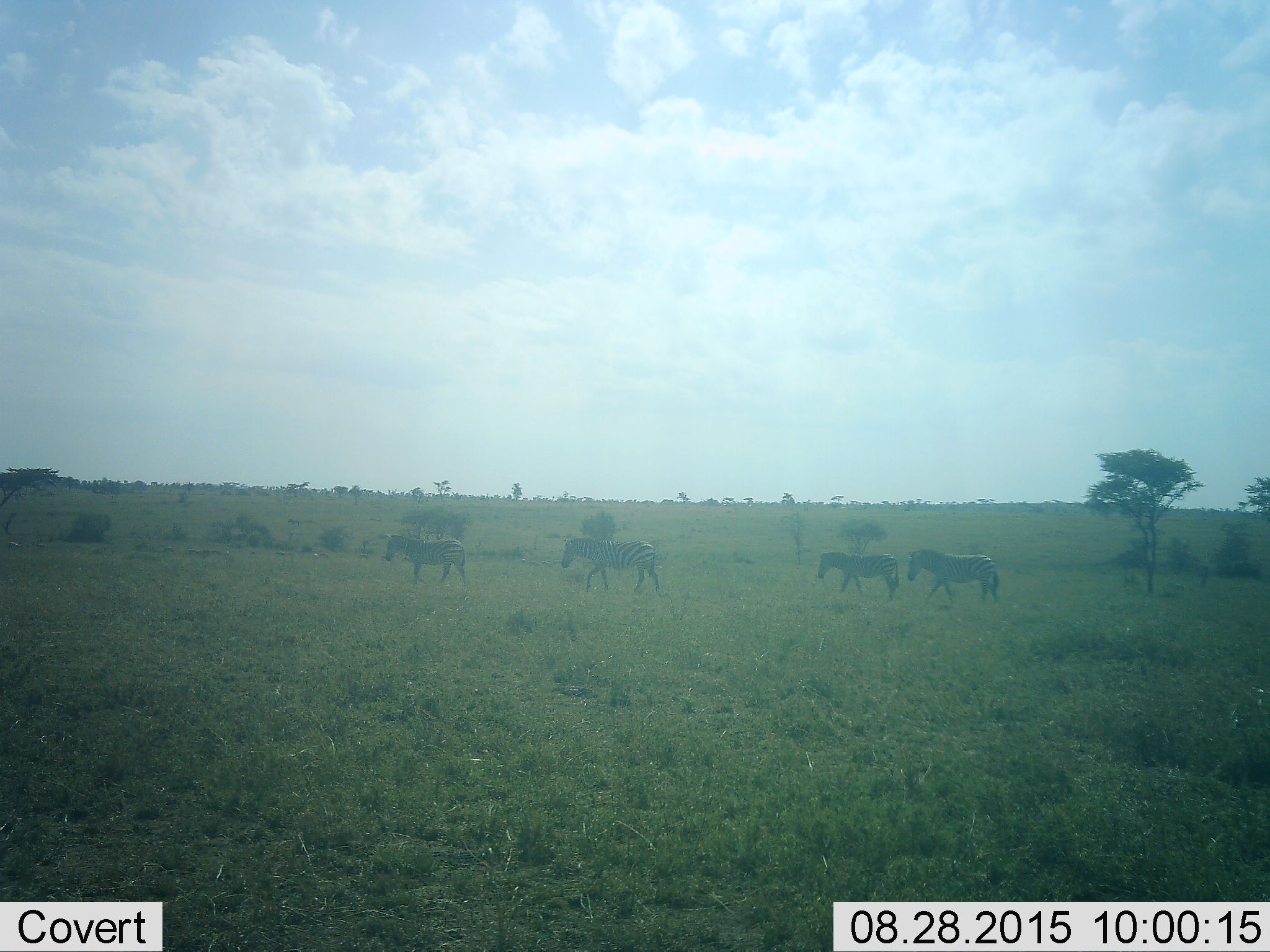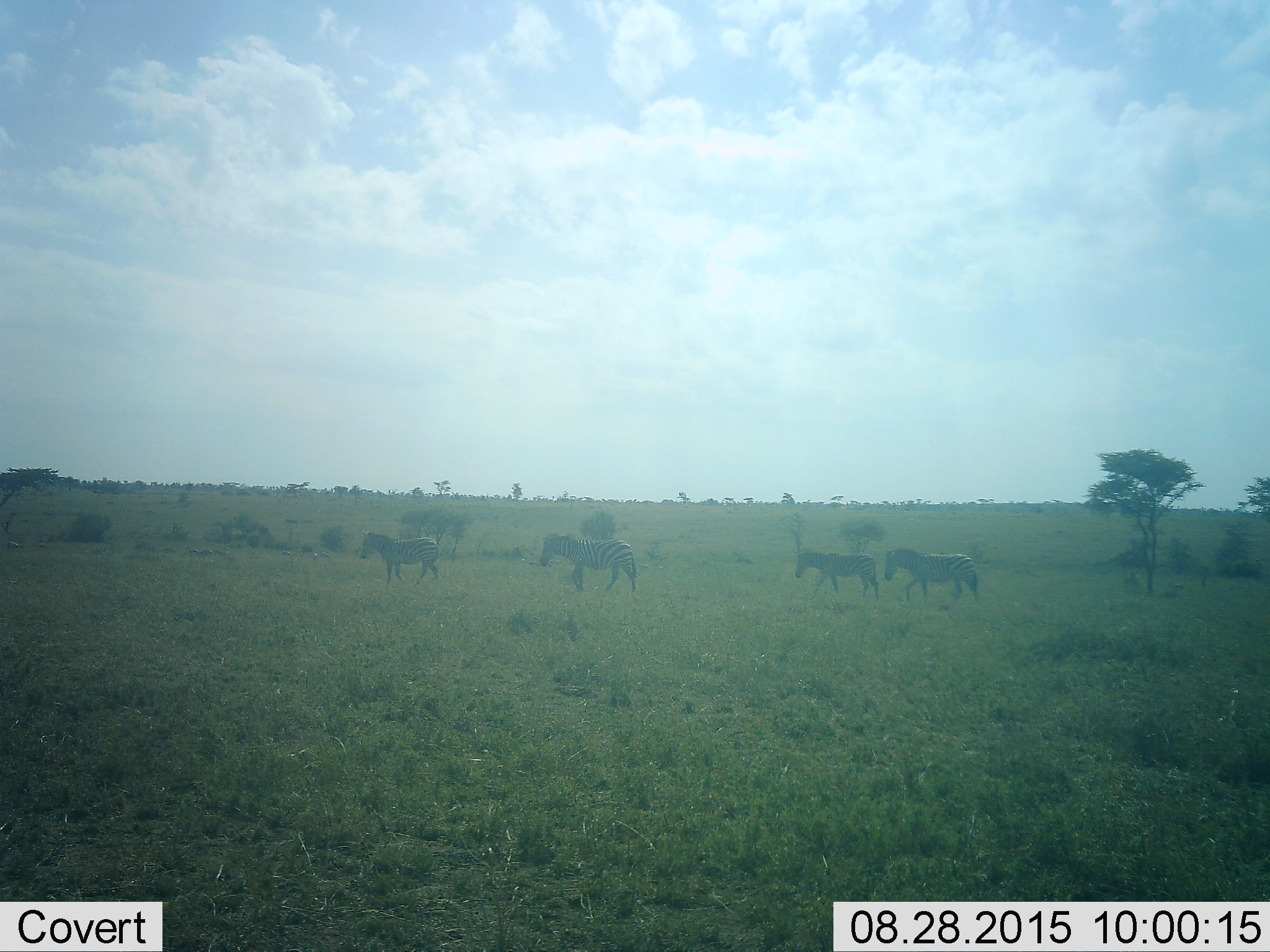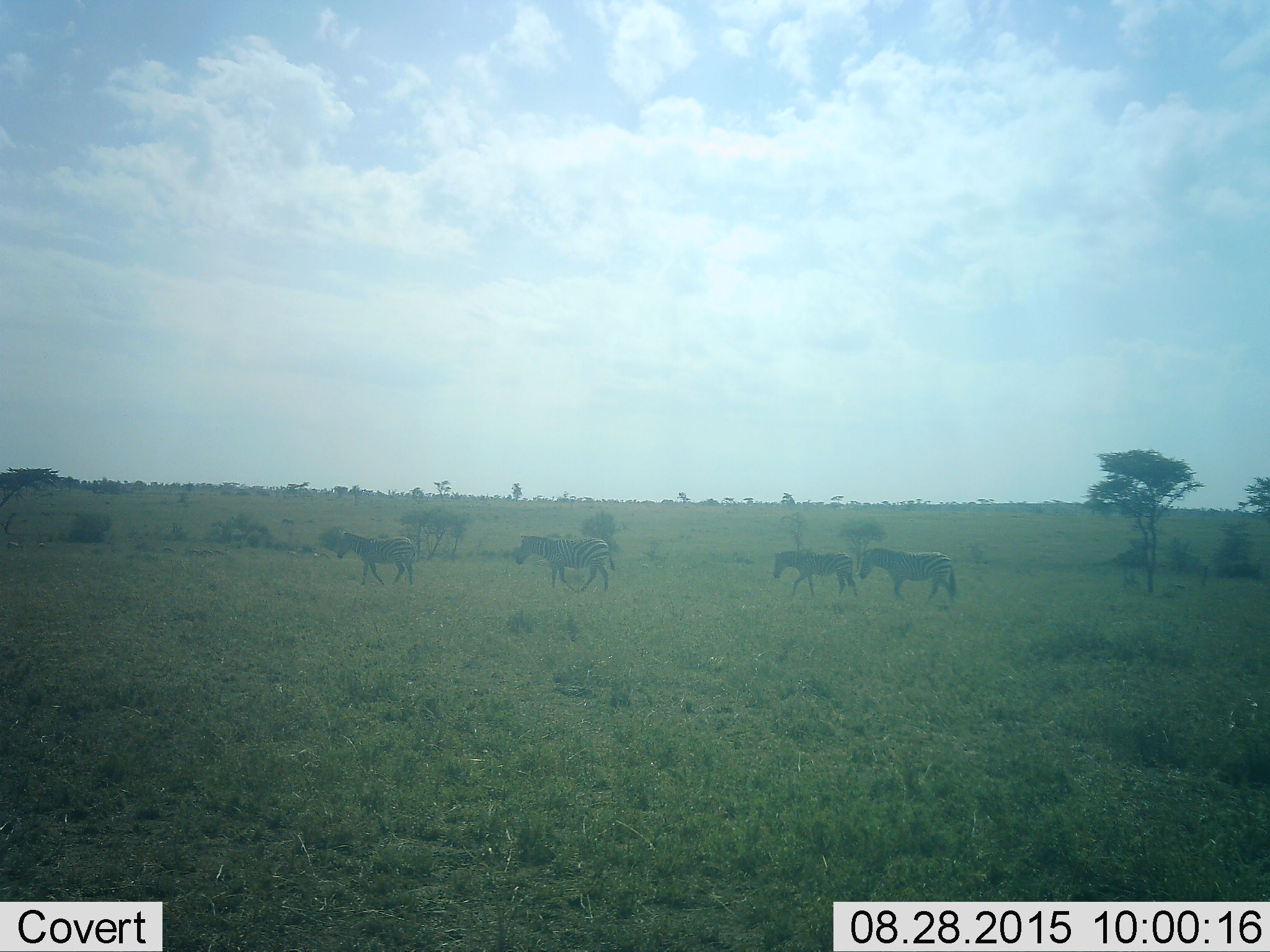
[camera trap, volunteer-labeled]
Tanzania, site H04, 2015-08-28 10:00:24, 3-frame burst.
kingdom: Animalia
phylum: Chordata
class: Mammalia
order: Perissodactyla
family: Equidae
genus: Equus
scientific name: Equus quagga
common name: plains zebra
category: zebra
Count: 4.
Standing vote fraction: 12%.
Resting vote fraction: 0%.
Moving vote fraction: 88%.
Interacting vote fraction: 0%.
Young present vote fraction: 0%.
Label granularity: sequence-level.